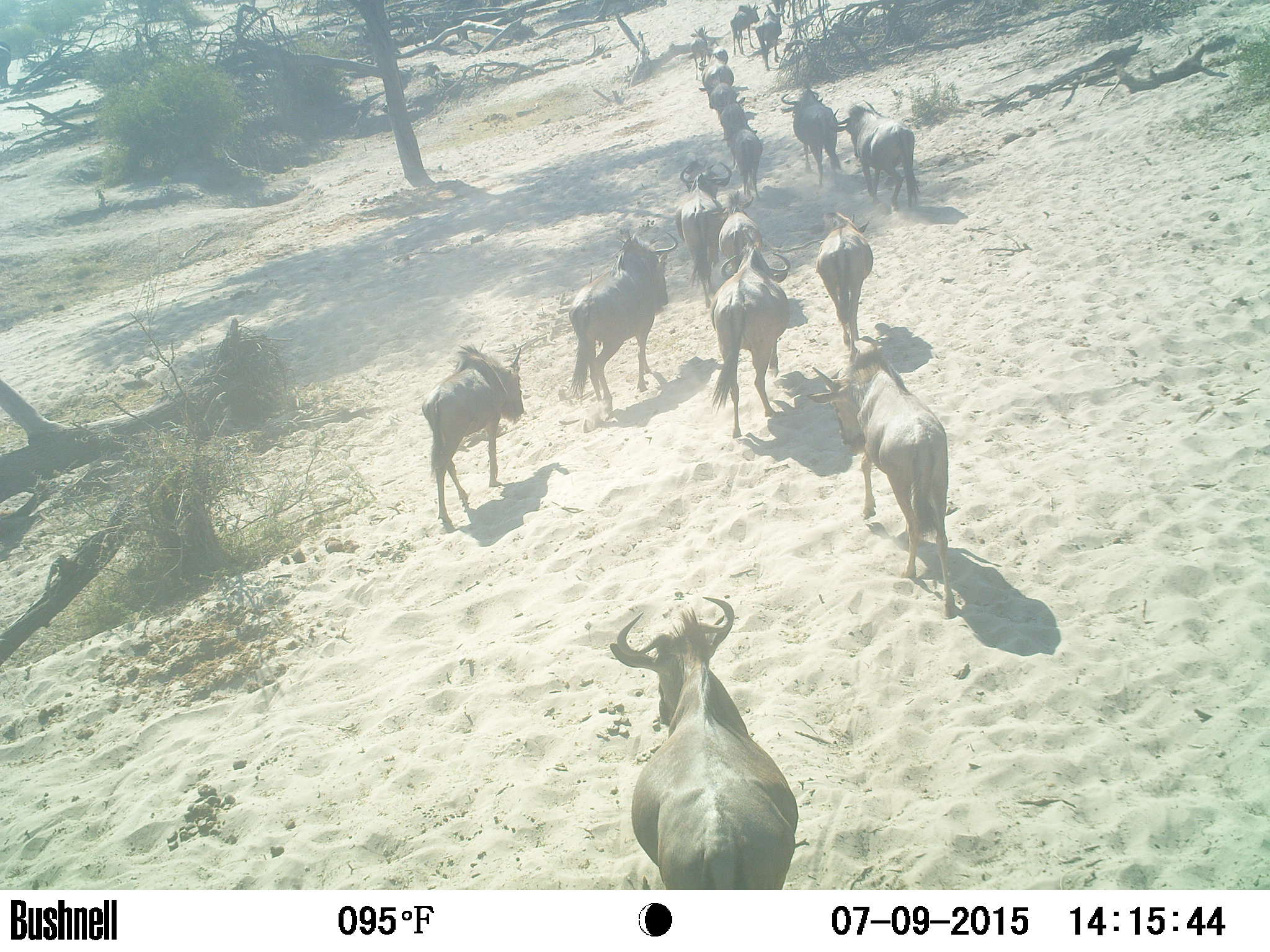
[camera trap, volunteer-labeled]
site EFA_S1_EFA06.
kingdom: Animalia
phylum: Chordata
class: Mammalia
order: Artiodactyla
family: Bovidae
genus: Connochaetes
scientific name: Connochaetes taurinus taurinus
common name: blue wildebeest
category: wildebeestblue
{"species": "wildebeestblue (blue wildebeest) (Connochaetes taurinus taurinus)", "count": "11-50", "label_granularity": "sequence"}